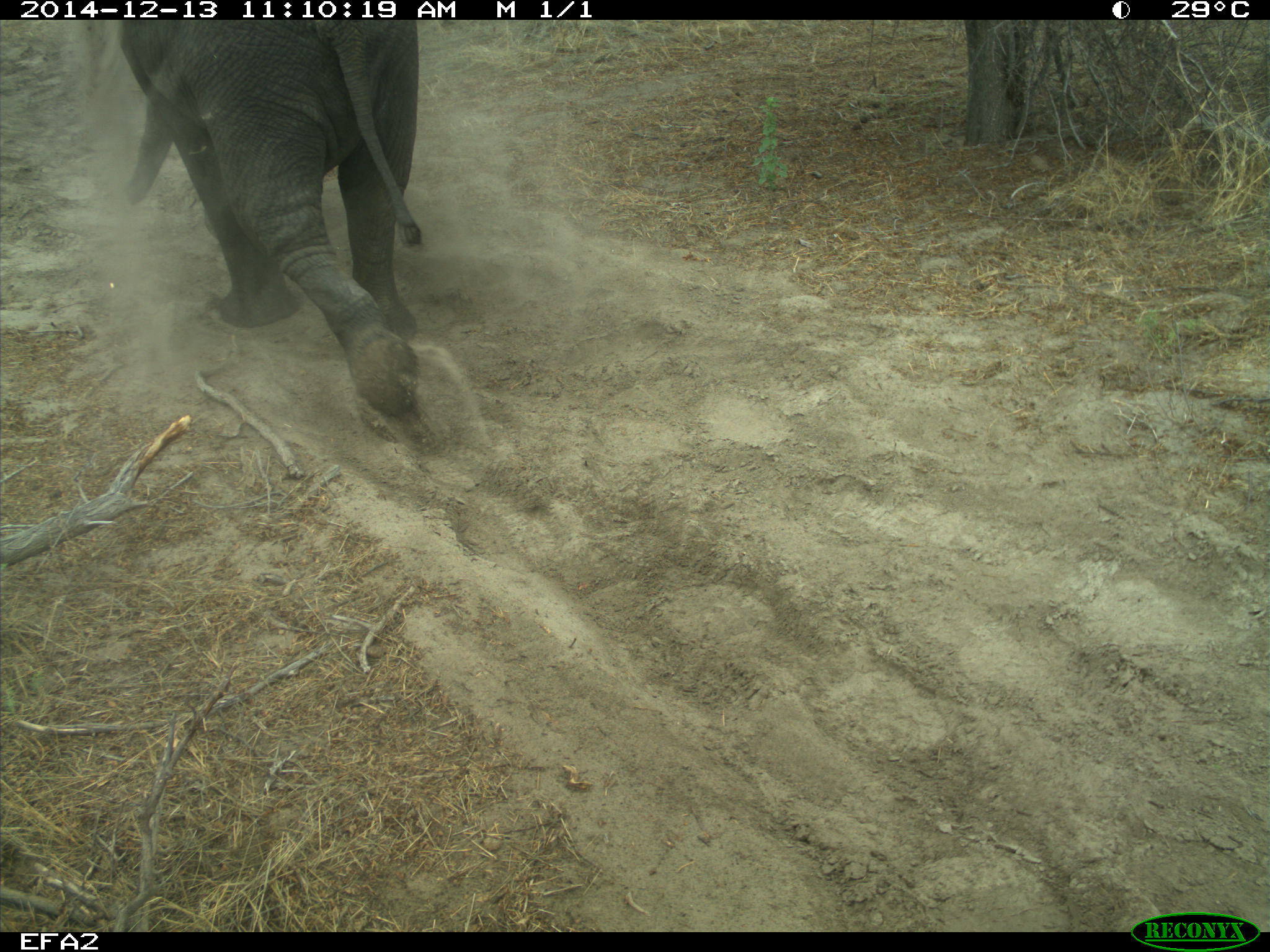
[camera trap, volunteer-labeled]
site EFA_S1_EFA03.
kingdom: Animalia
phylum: Chordata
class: Mammalia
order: Proboscidea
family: Elephantidae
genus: Loxodonta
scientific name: Loxodonta africana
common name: african bush elephant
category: elephant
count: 1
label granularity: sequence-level